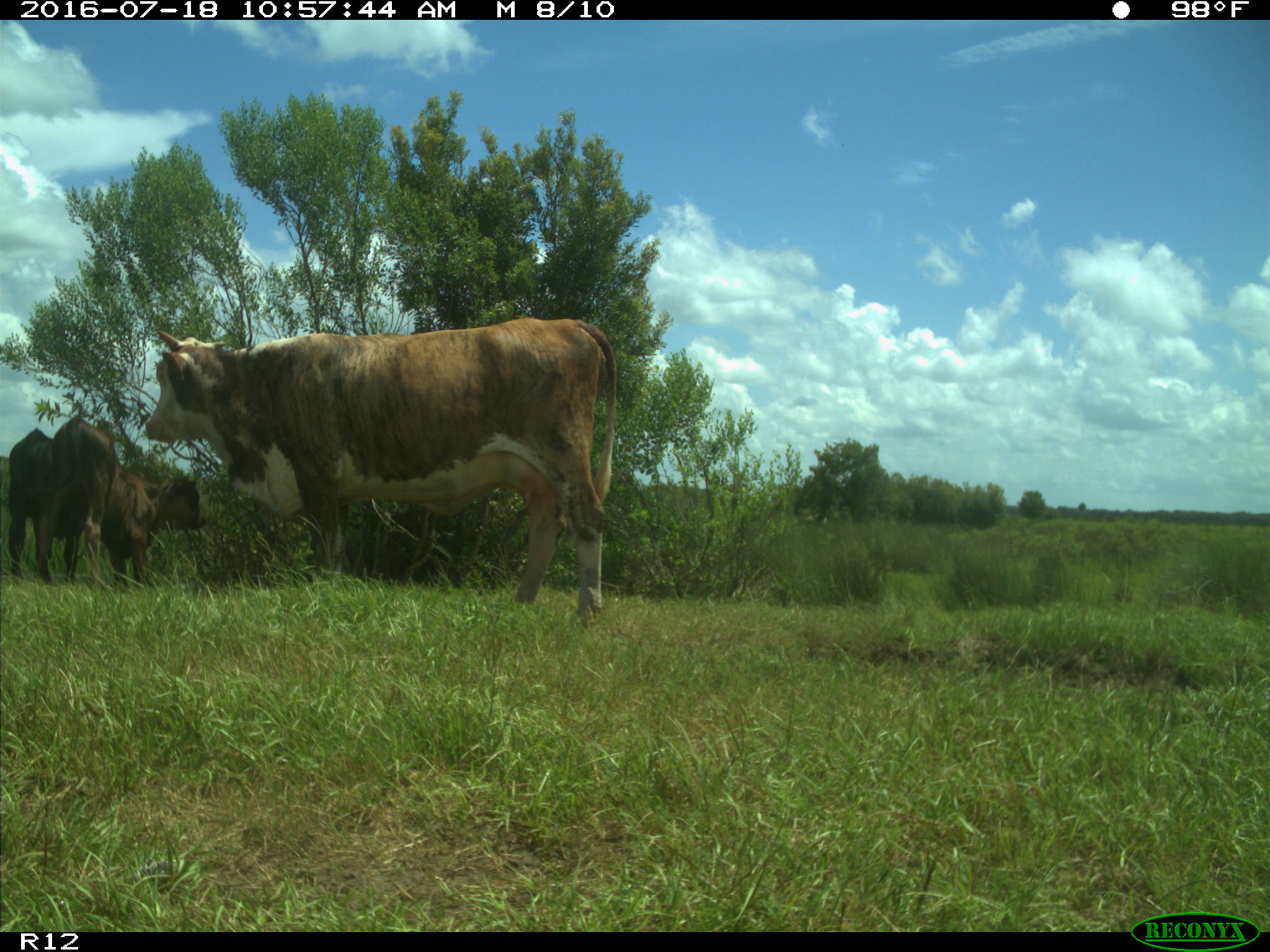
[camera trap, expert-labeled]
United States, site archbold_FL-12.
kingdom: Animalia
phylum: Chordata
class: Mammalia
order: Artiodactyla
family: Bovidae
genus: Bos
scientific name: Bos taurus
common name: domestic cow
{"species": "Bos taurus (domestic cow)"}